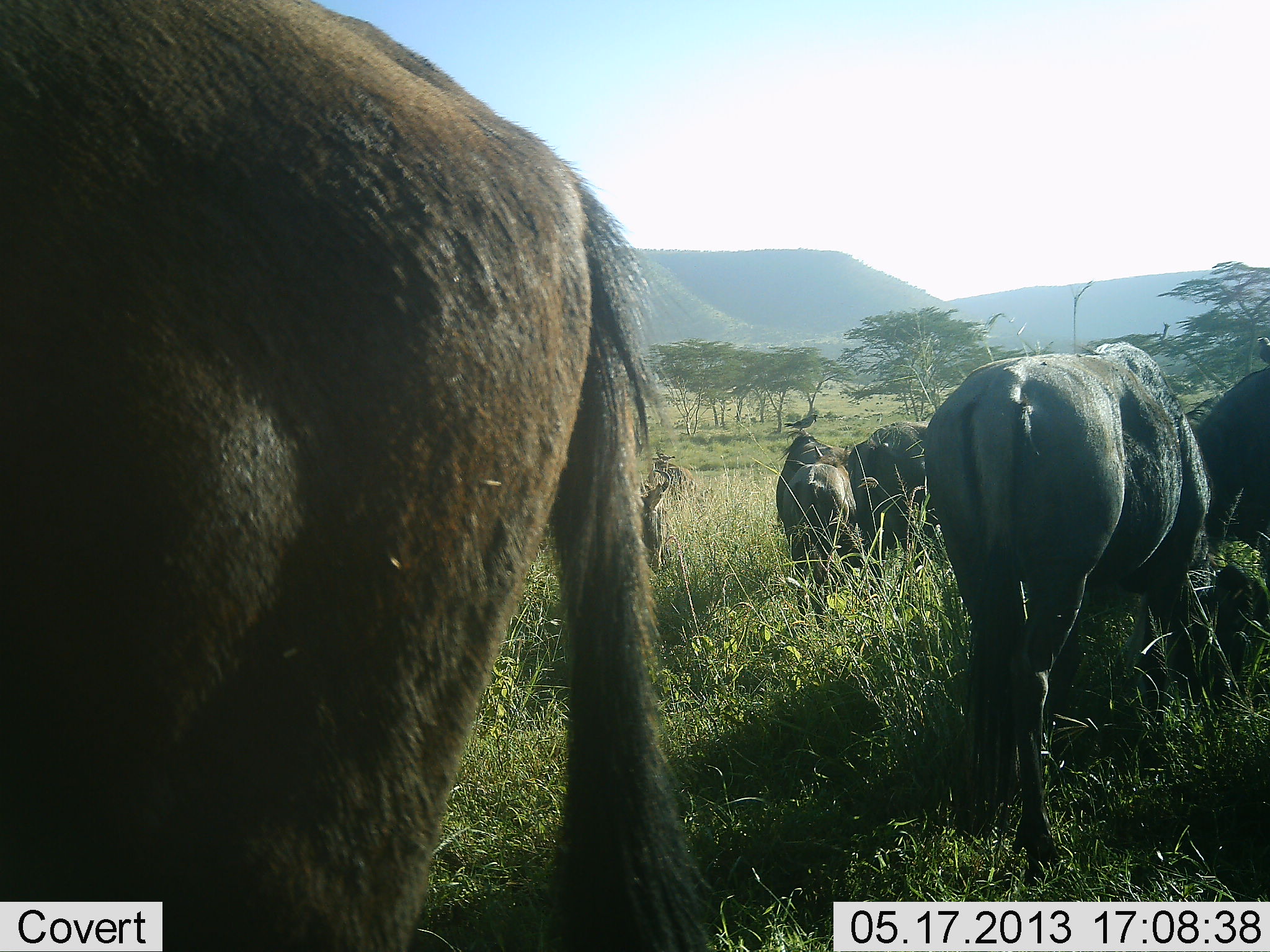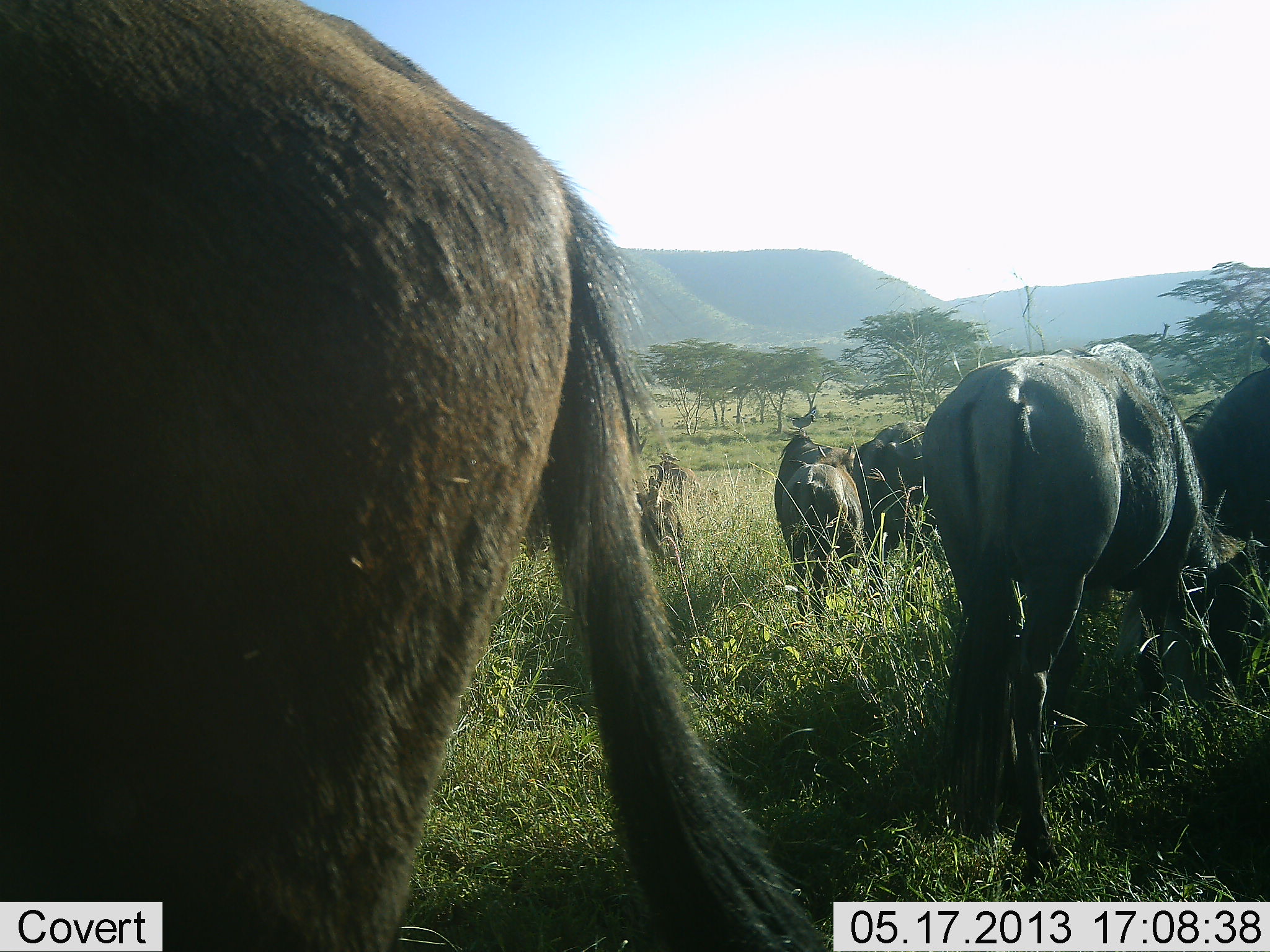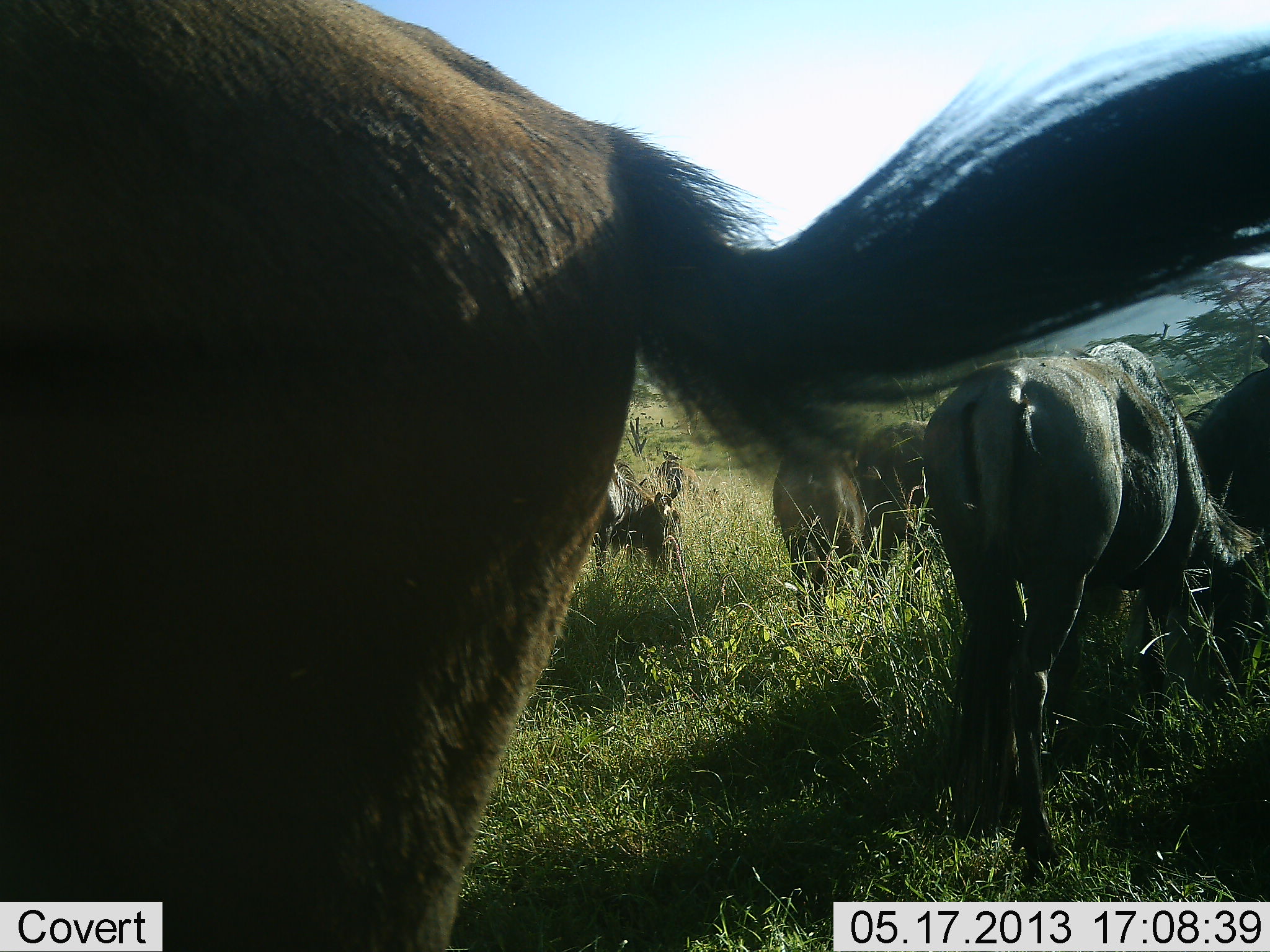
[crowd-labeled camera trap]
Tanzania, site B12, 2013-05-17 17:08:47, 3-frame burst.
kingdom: Animalia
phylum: Chordata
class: Mammalia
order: Artiodactyla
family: Bovidae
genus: Connochaetes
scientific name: Connochaetes taurinus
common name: blue wildebeest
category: wildebeest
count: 6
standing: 56%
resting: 0%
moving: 0%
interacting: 0%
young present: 6%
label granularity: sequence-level